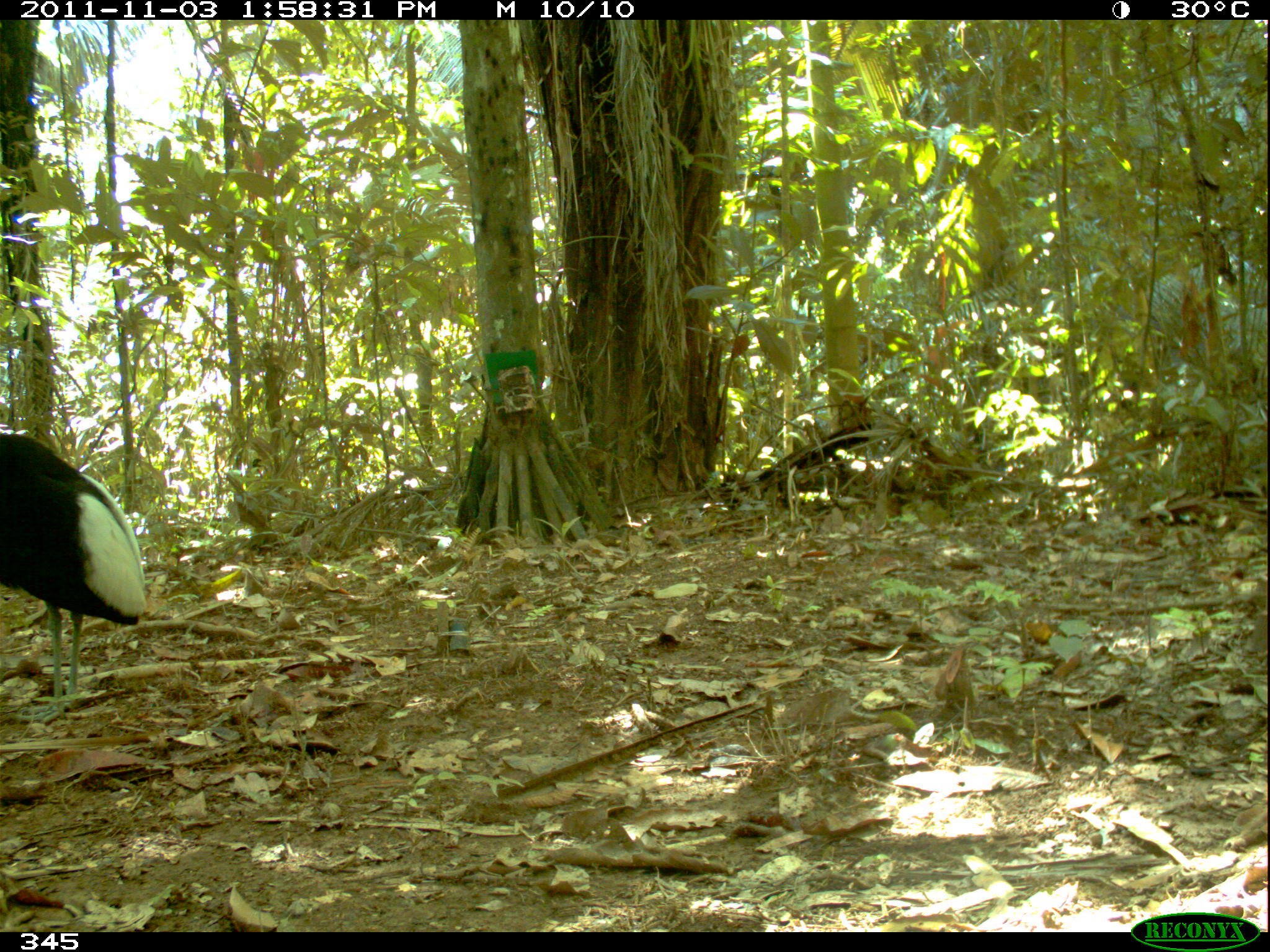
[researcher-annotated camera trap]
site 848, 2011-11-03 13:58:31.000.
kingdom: Animalia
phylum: Chordata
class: Aves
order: Gruiformes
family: Psophiidae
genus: Psophia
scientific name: Psophia leucoptera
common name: pale-winged trumpeter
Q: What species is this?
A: Psophia leucoptera (pale-winged trumpeter).